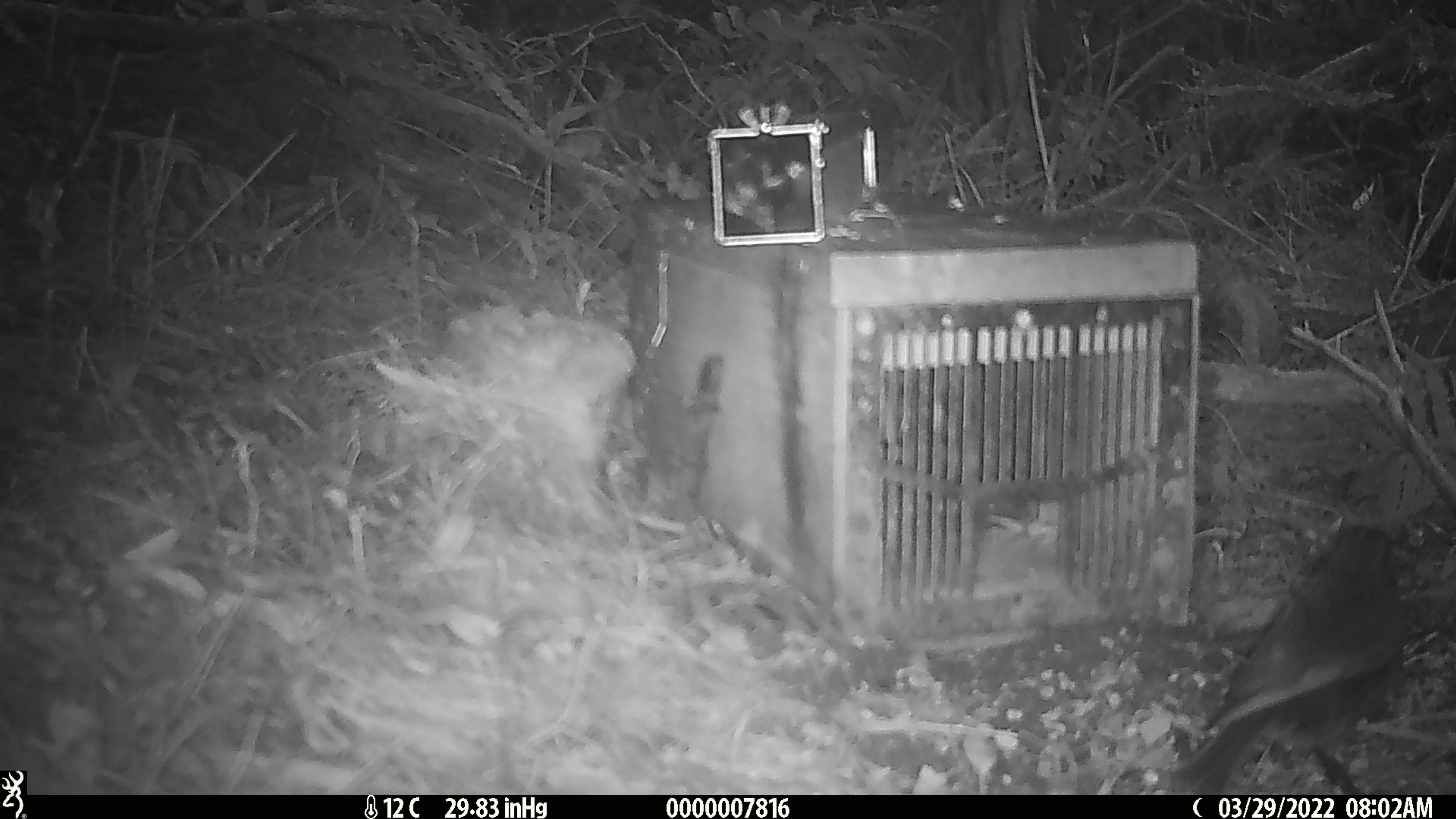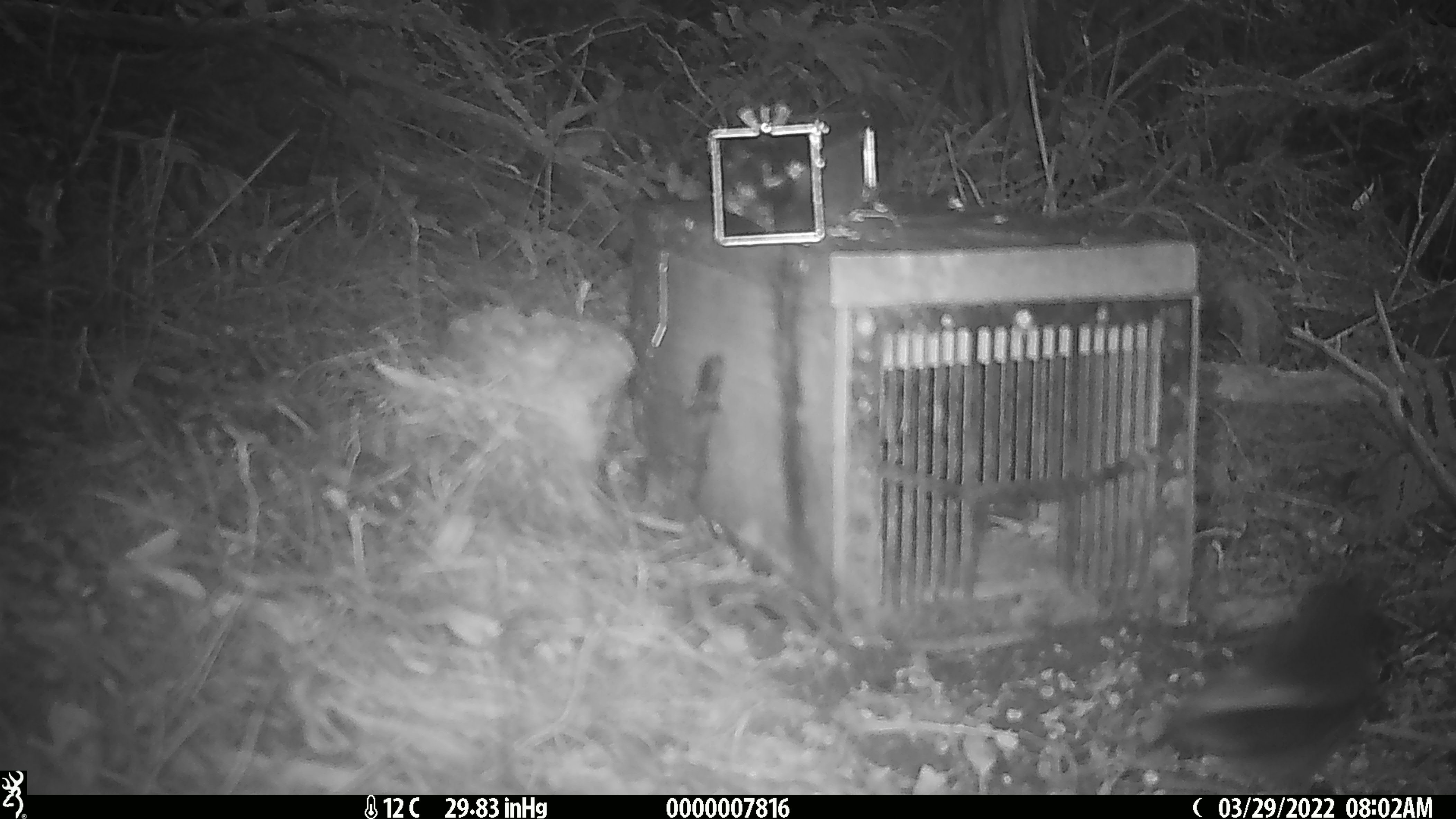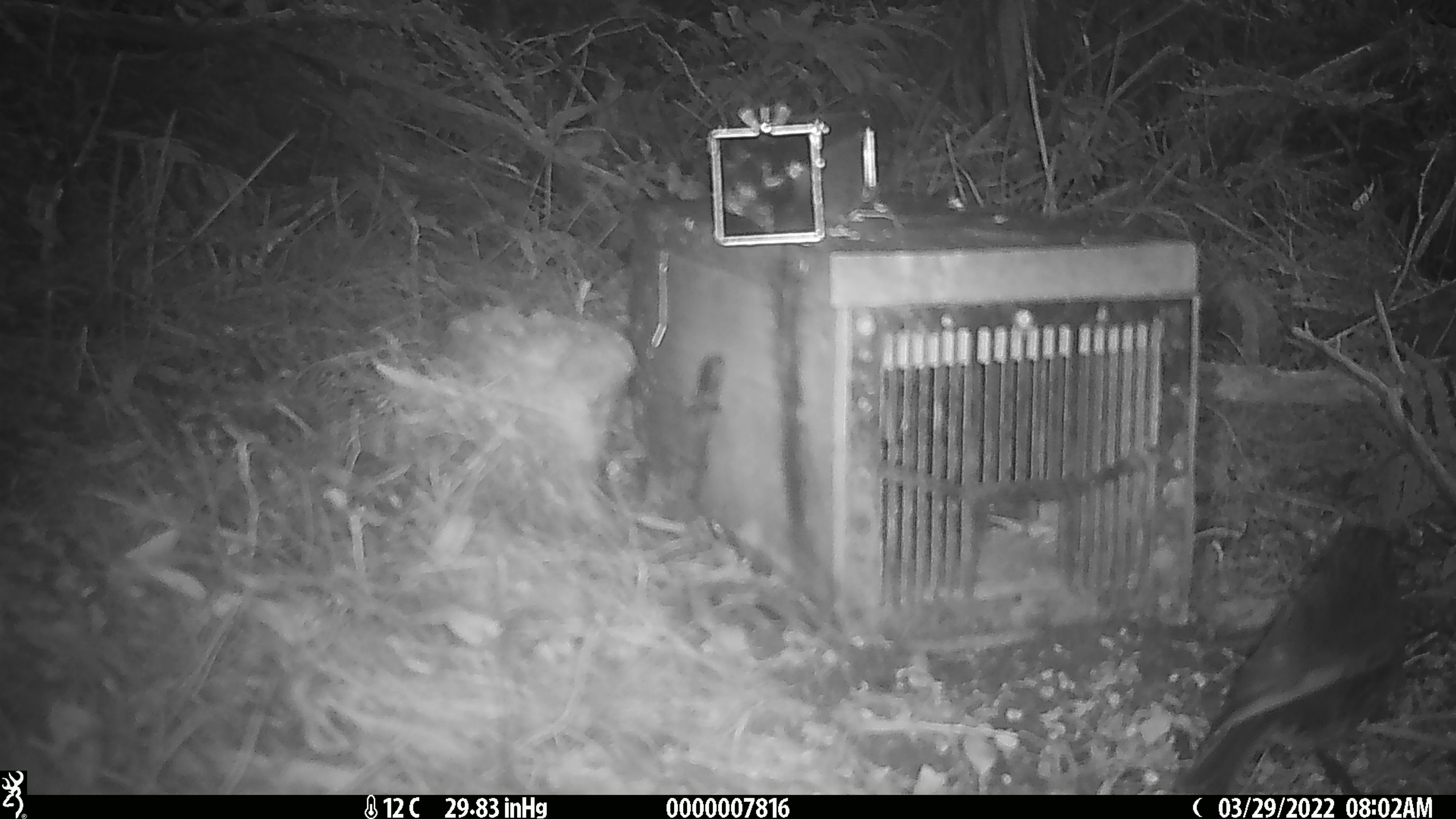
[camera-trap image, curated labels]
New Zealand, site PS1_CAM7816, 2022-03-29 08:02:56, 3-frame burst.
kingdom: Animalia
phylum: Chordata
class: Aves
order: Passeriformes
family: Petroicidae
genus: Petroica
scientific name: Petroica australis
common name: new zealand robin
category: robin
Robin (new zealand robin) (Petroica australis).